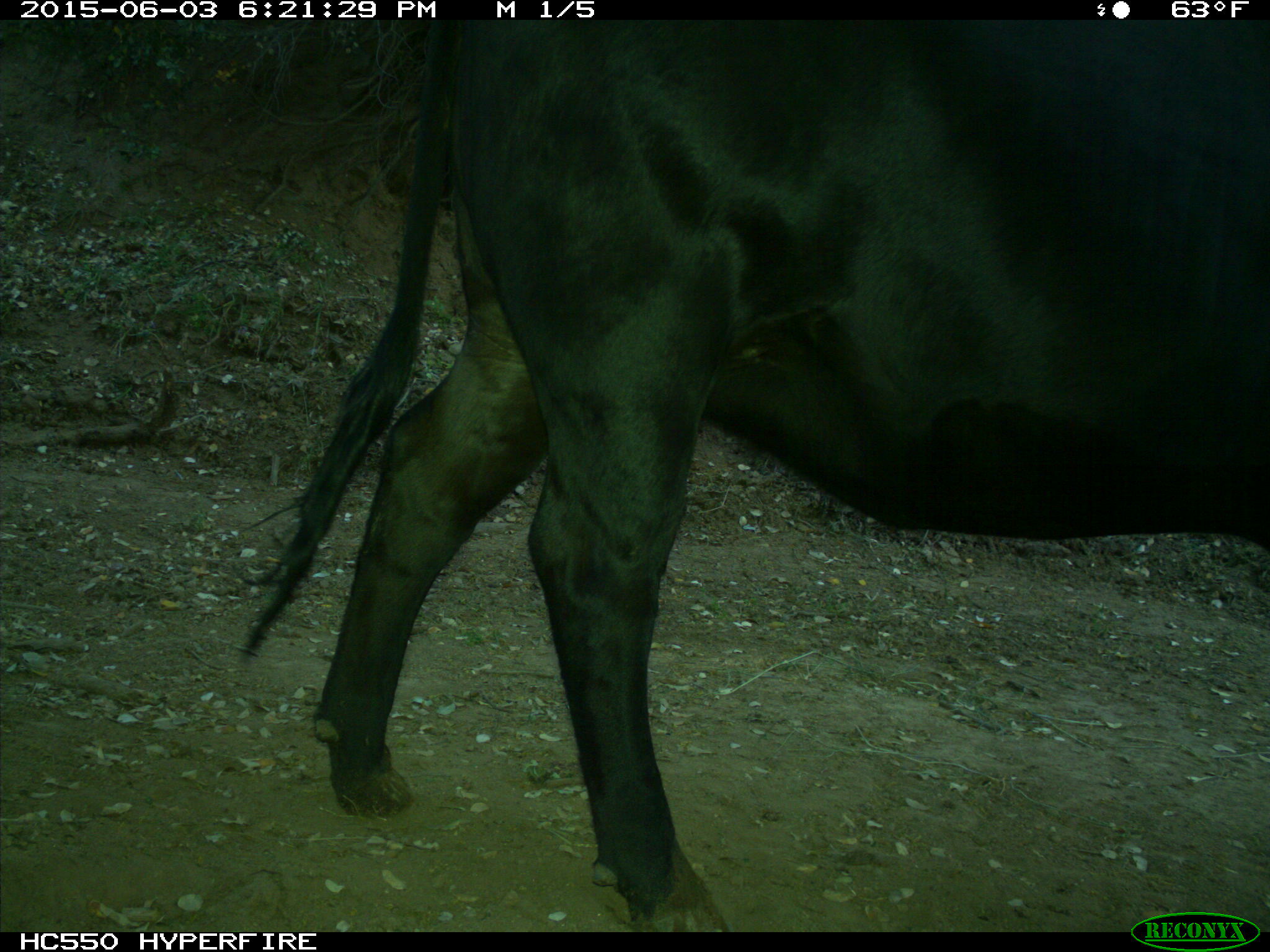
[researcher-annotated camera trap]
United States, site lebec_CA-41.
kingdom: Animalia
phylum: Chordata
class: Mammalia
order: Artiodactyla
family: Bovidae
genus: Bos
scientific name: Bos taurus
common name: domestic cow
Bos taurus (domestic cow).